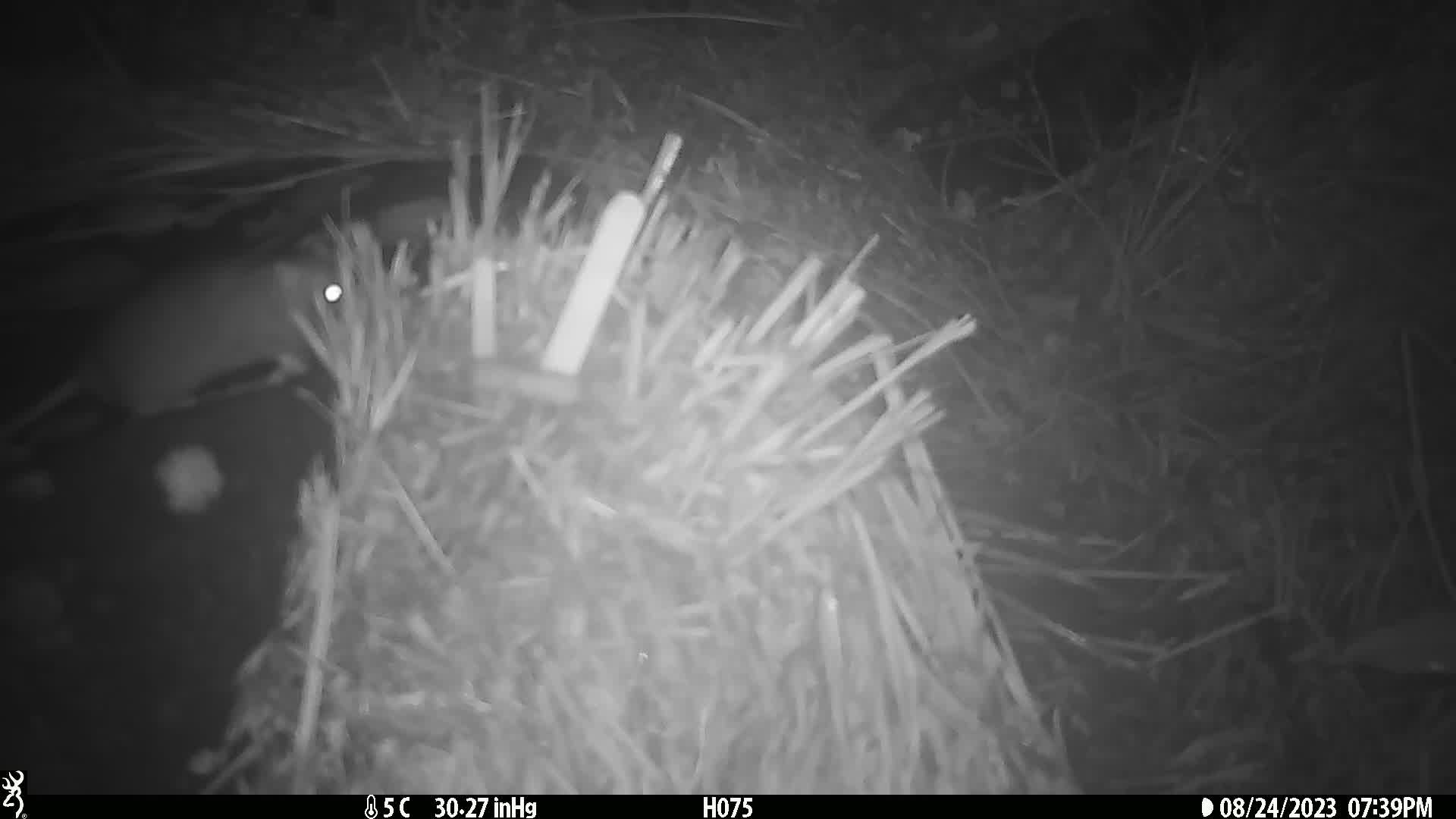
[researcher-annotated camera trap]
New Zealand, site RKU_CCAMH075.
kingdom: Animalia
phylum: Chordata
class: Mammalia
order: Rodentia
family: Muridae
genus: Rattus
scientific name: Rattus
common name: rat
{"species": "rat (Rattus)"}